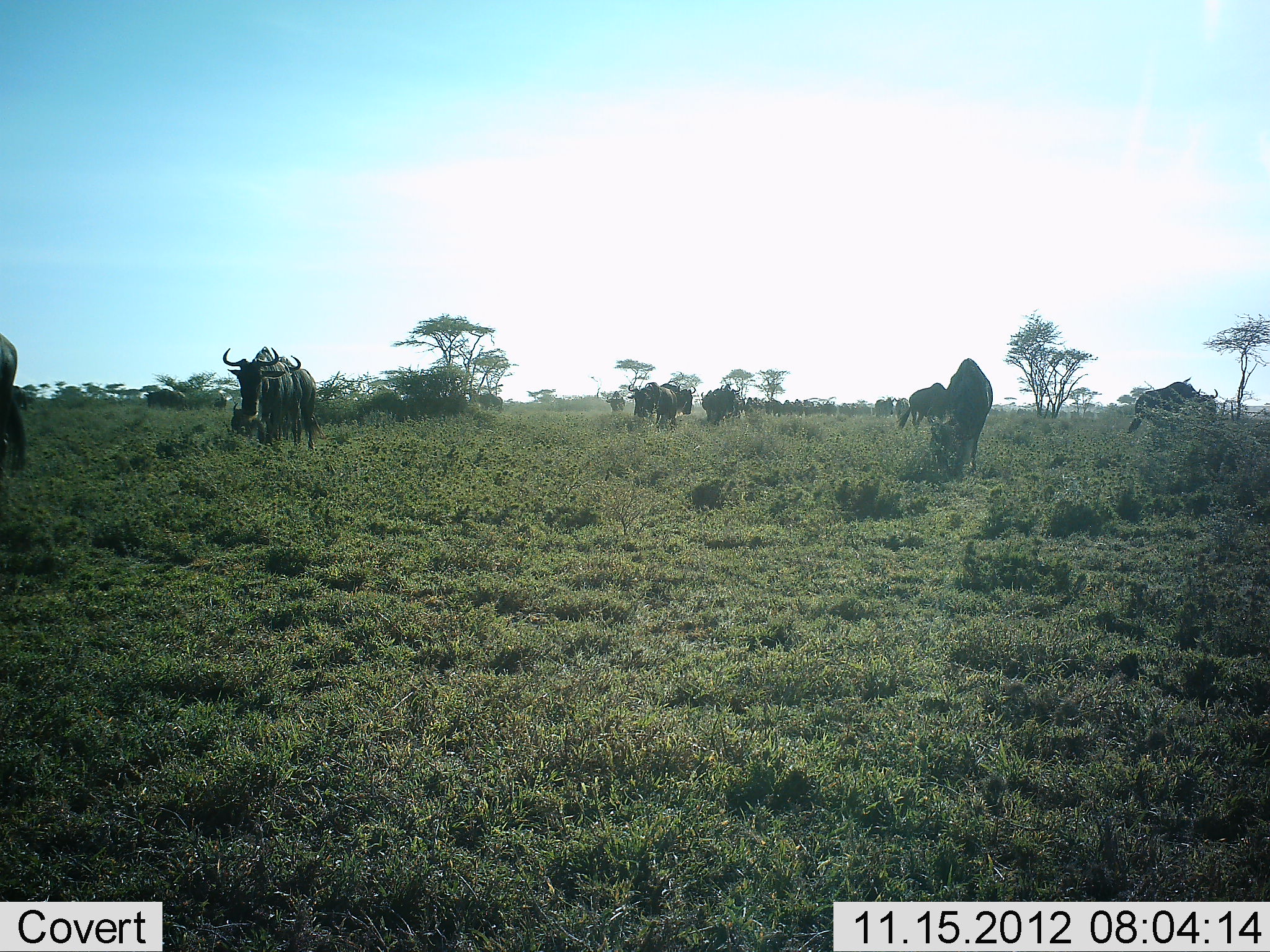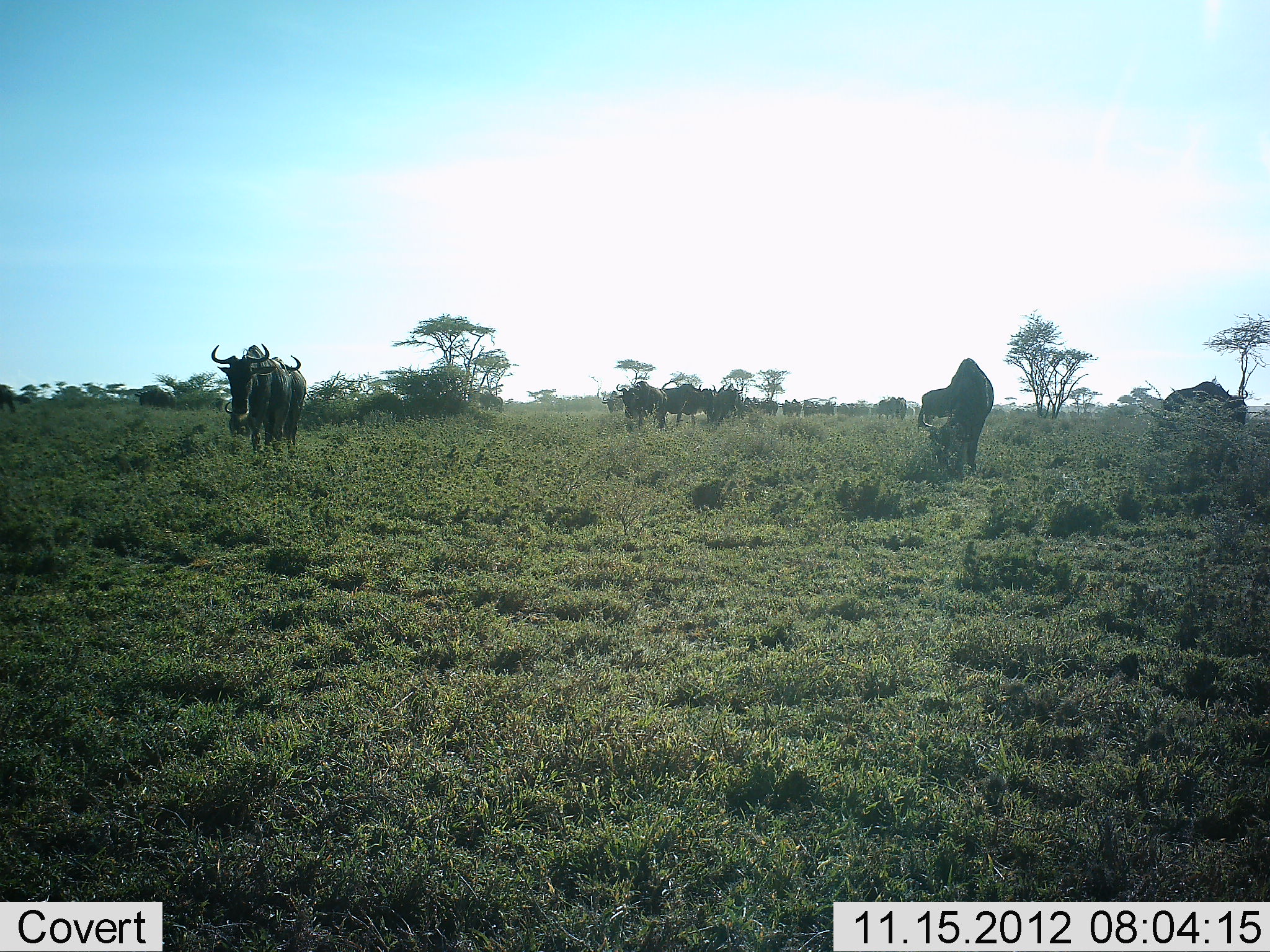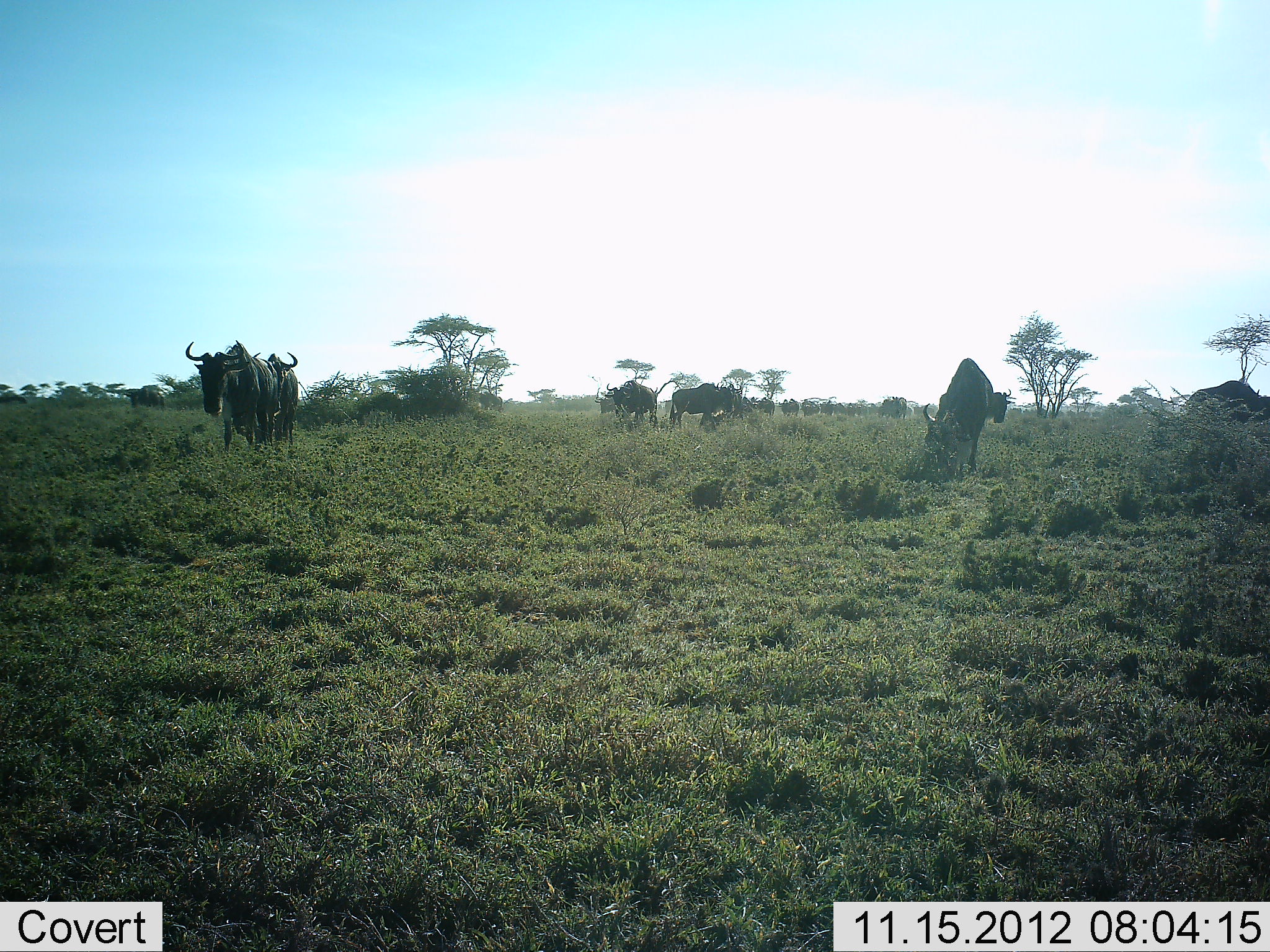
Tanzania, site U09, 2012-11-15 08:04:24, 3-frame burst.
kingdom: Animalia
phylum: Chordata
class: Mammalia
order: Artiodactyla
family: Bovidae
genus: Connochaetes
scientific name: Connochaetes taurinus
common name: blue wildebeest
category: wildebeest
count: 11-50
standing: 60%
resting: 0%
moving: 80%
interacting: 10%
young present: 0%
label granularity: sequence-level